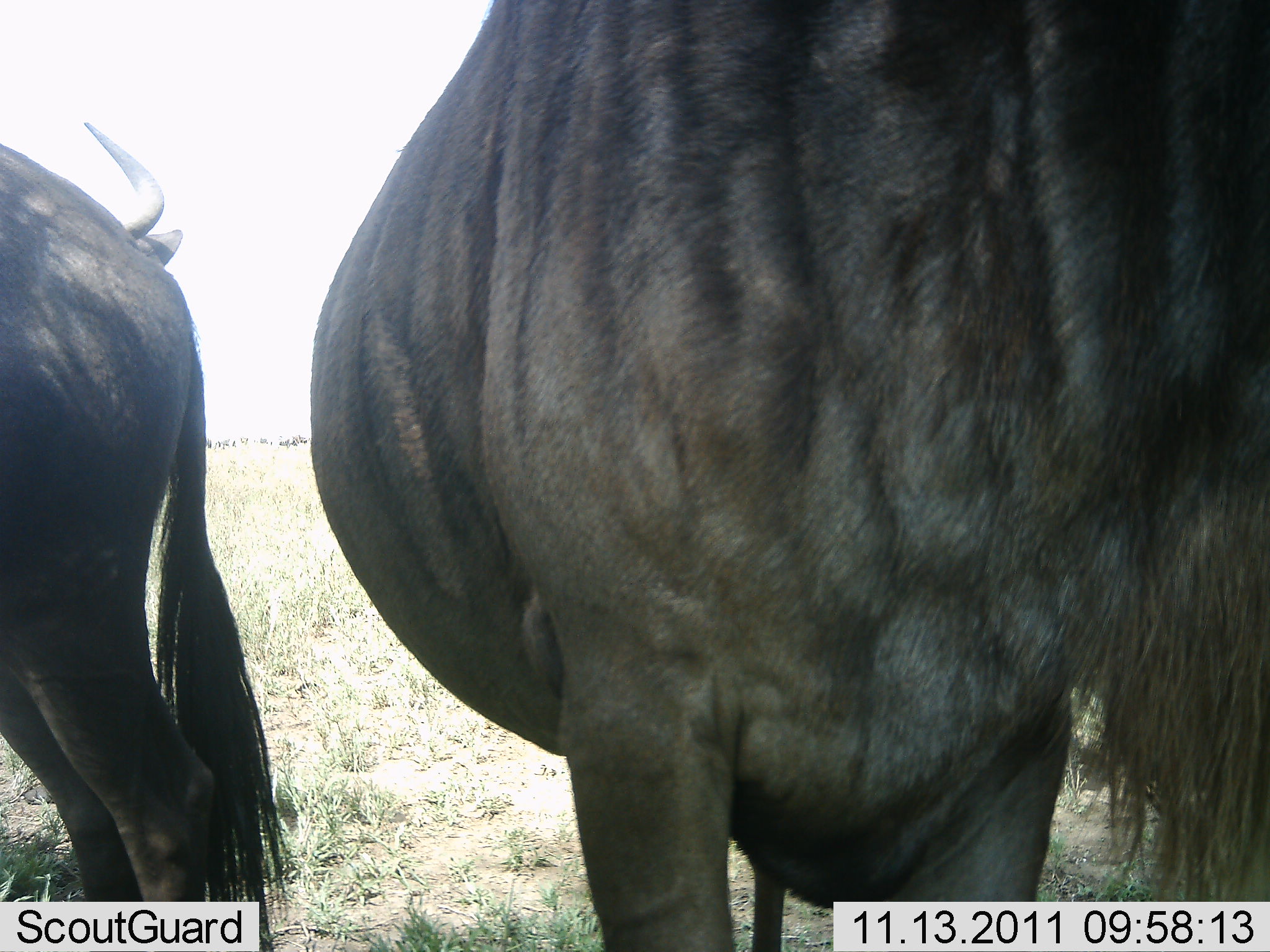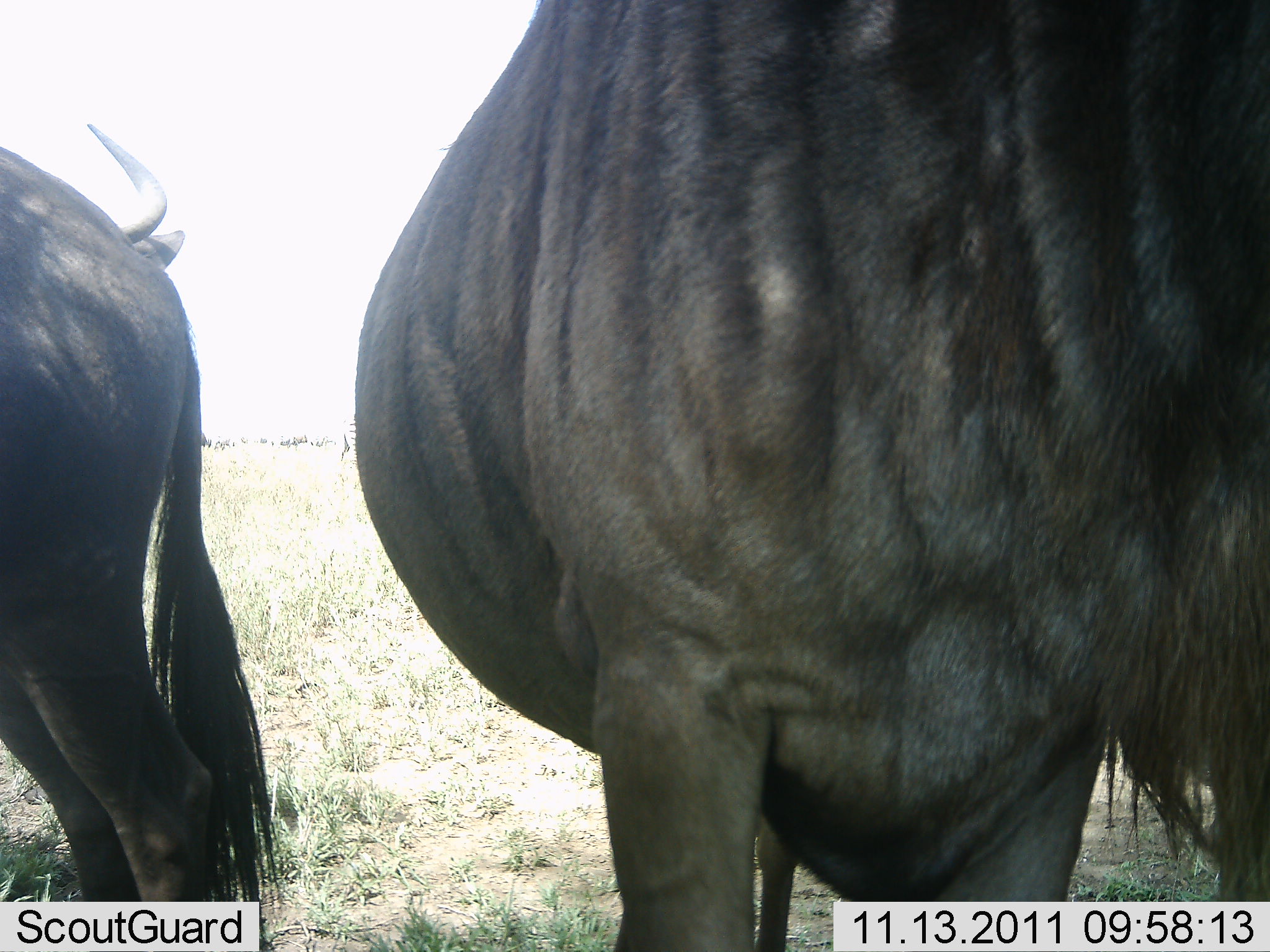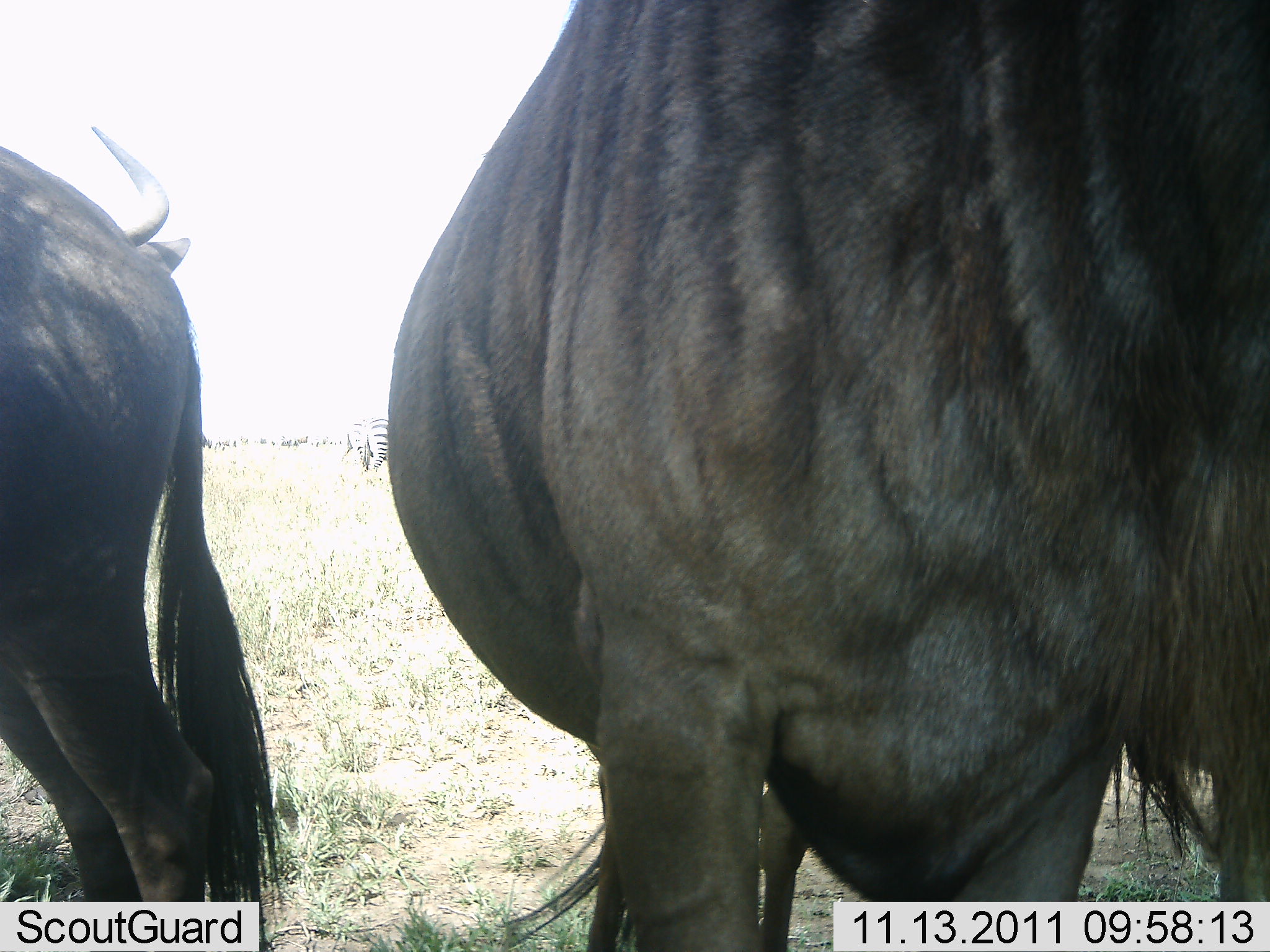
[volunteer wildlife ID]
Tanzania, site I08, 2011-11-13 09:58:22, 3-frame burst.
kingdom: Animalia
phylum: Chordata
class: Mammalia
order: Artiodactyla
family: Bovidae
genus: Connochaetes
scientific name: Connochaetes taurinus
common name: blue wildebeest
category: wildebeest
Wildebeest (blue wildebeest) (Connochaetes taurinus), count 3. Behavior (volunteer vote fractions): standing 93%, resting 0%, moving 0%, interacting 7%. Young present (vote fraction): 0%. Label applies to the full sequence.